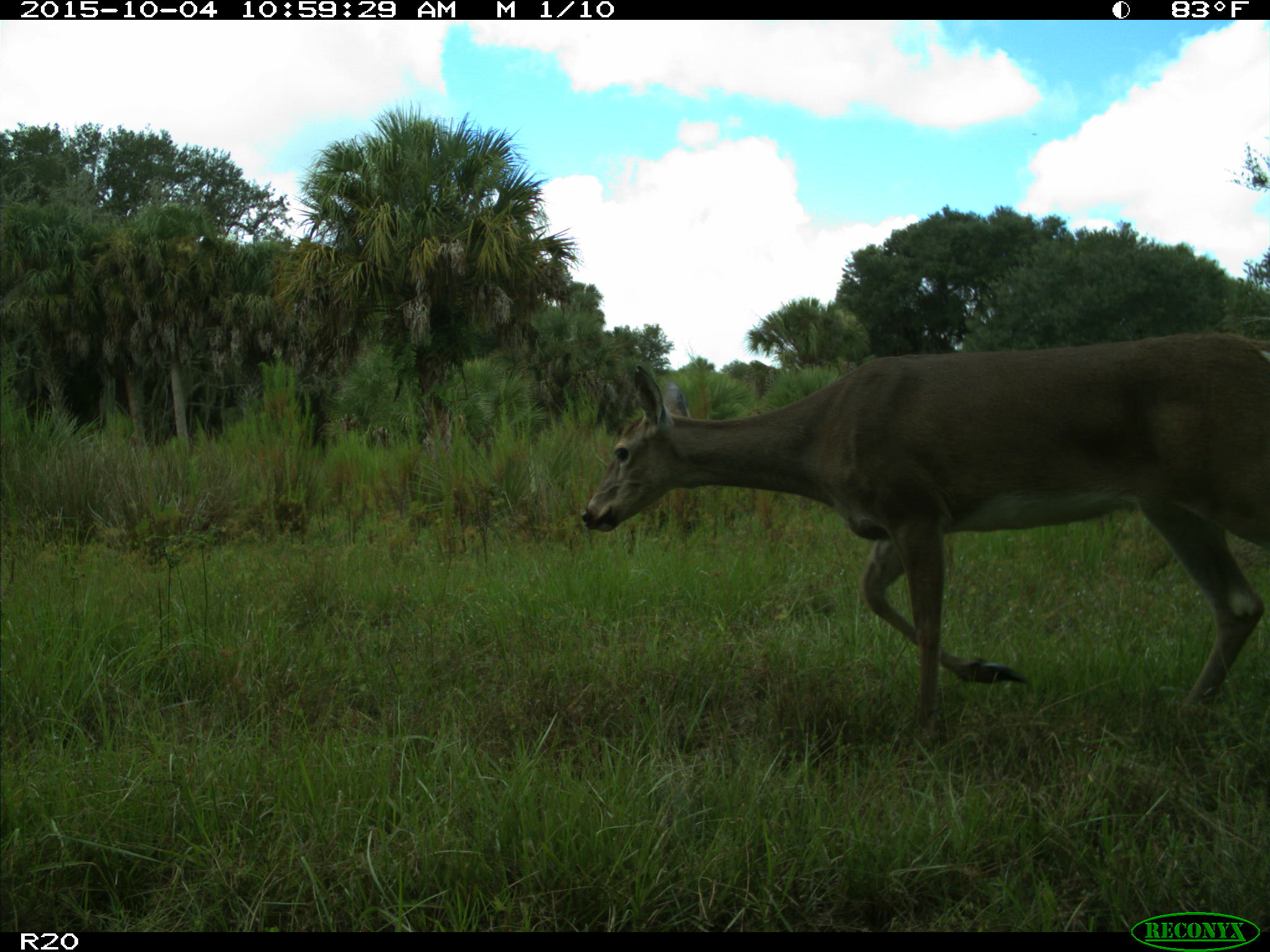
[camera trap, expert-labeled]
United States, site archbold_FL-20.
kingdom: Animalia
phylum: Chordata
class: Mammalia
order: Artiodactyla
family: Cervidae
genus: Odocoileus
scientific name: Odocoileus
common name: deer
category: unidentified deer